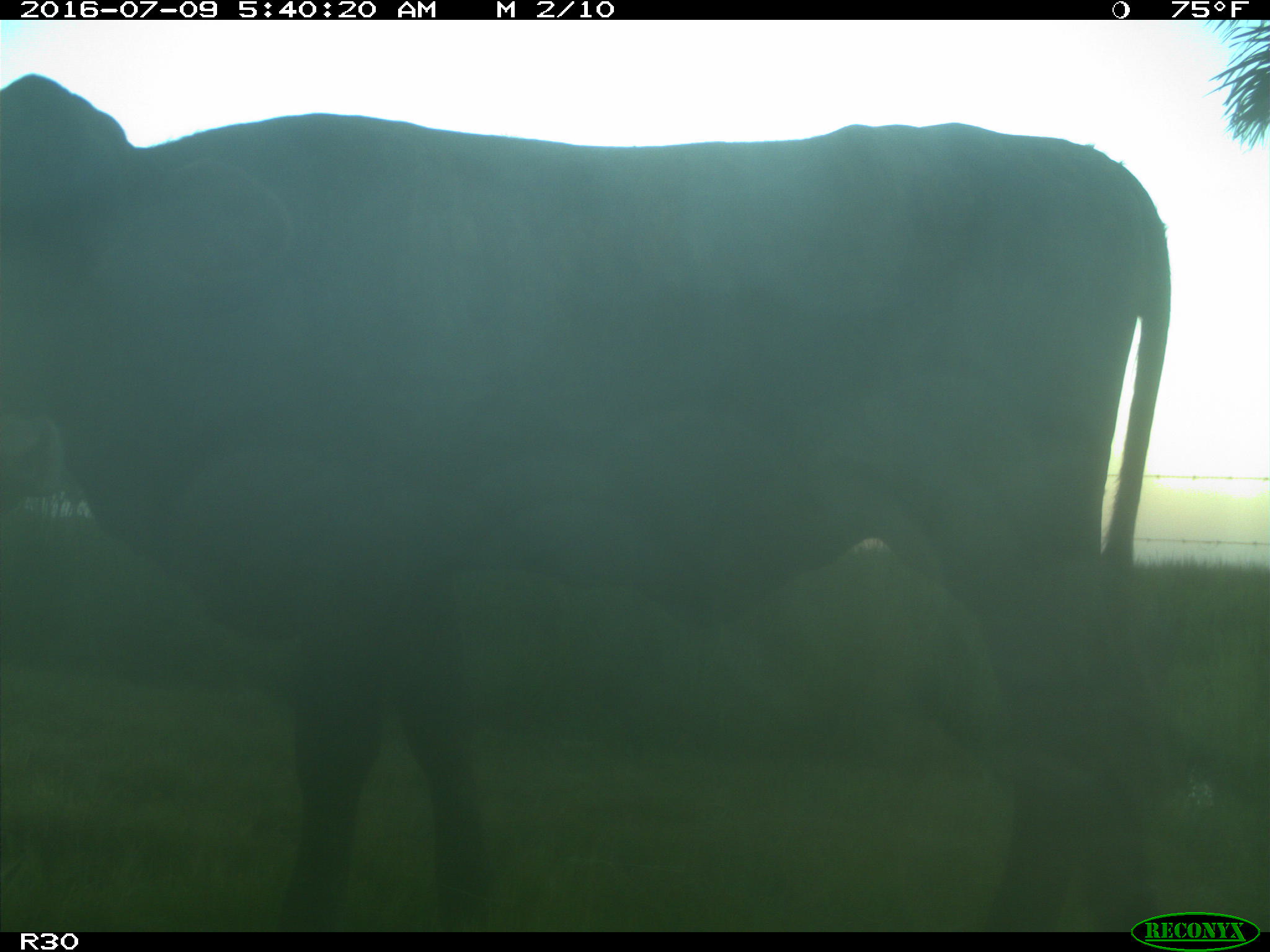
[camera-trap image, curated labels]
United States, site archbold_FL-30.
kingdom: Animalia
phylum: Chordata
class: Mammalia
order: Artiodactyla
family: Bovidae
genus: Bos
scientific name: Bos taurus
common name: domestic cow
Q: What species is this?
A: Bos taurus (domestic cow).